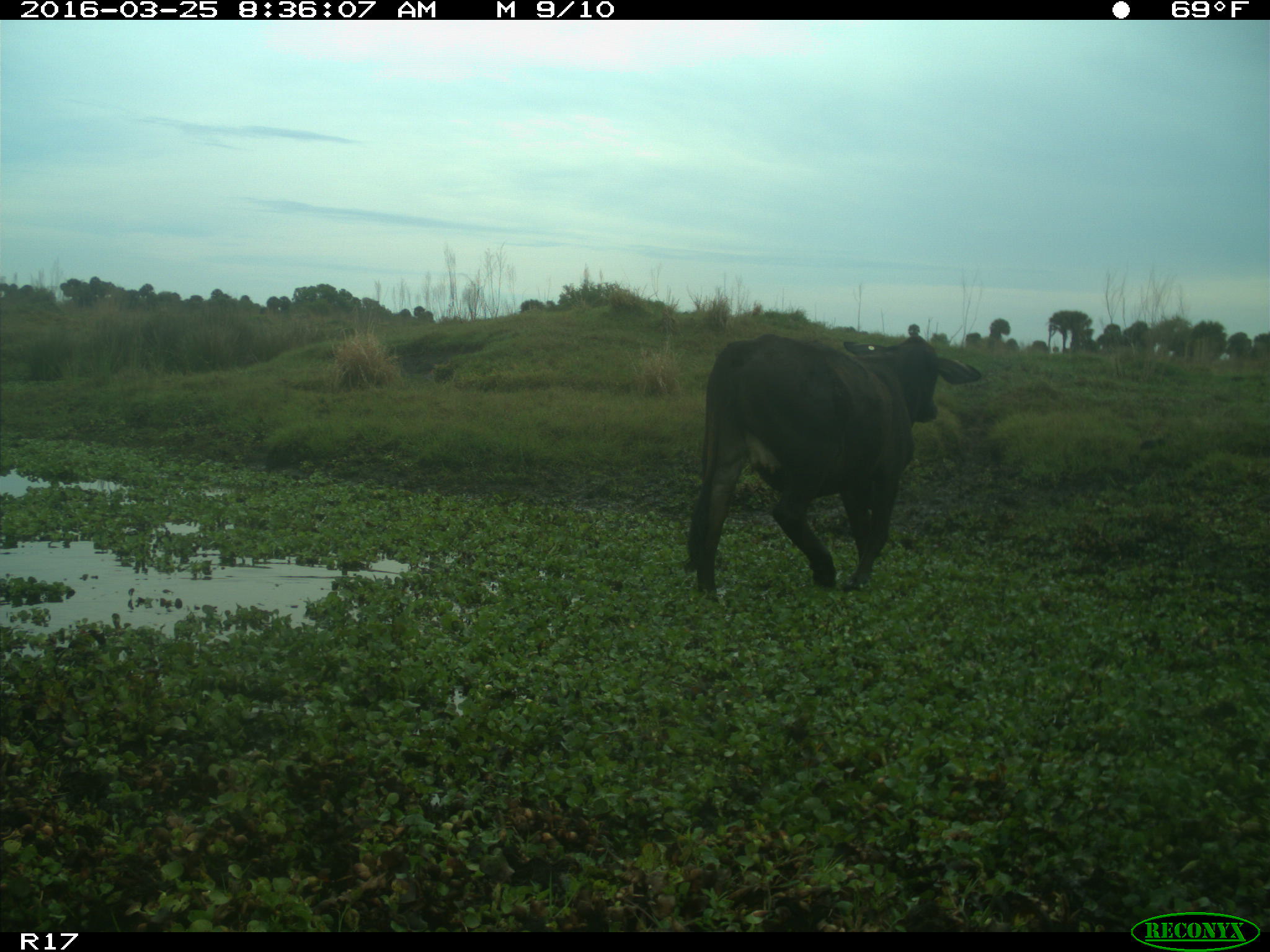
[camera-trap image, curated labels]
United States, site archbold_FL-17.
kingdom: Animalia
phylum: Chordata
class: Mammalia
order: Artiodactyla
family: Bovidae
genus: Bos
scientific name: Bos taurus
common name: domestic cow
Bos taurus (domestic cow).